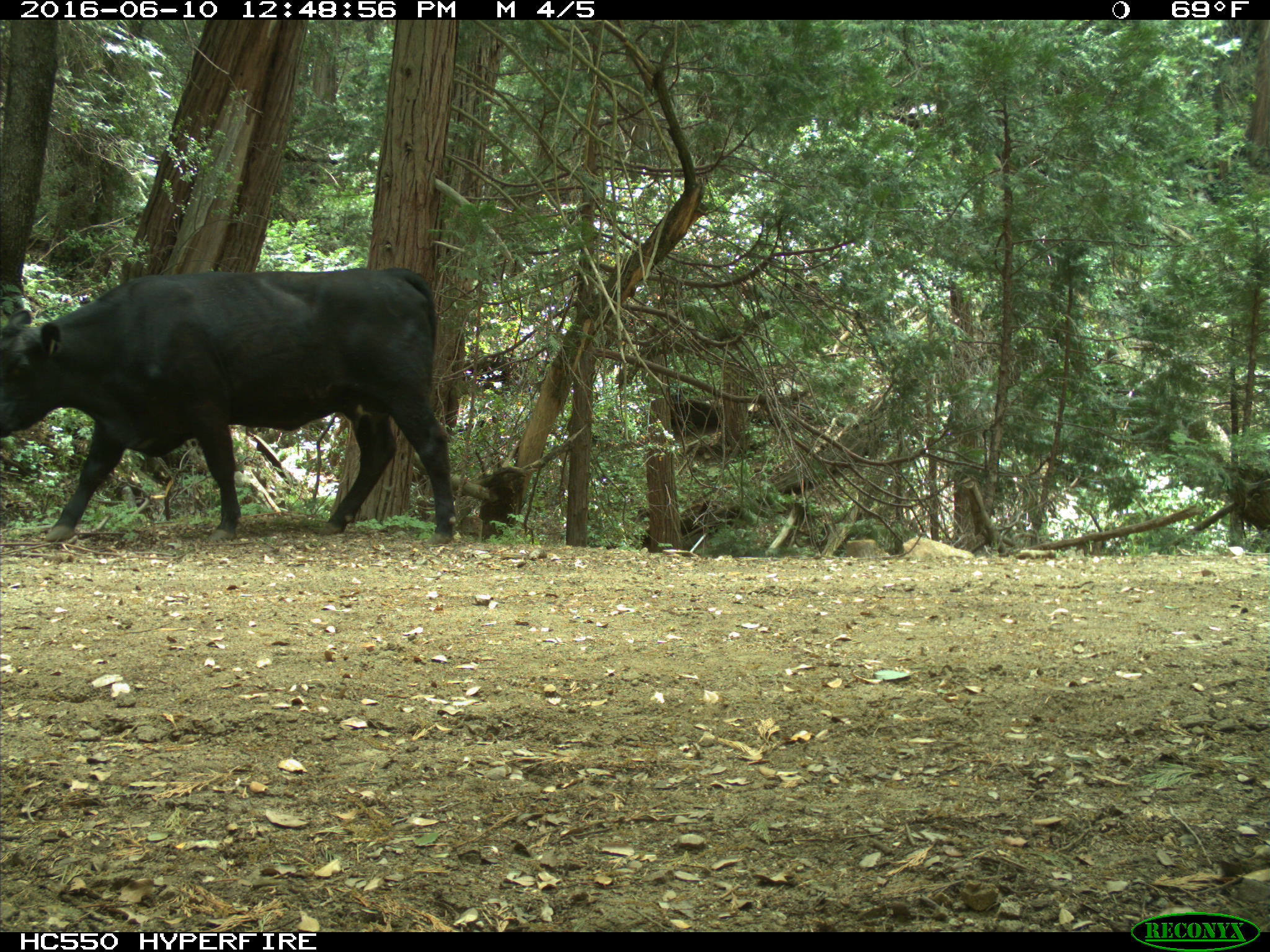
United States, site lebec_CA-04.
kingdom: Animalia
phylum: Chordata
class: Mammalia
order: Artiodactyla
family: Bovidae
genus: Bos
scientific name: Bos taurus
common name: domestic cow